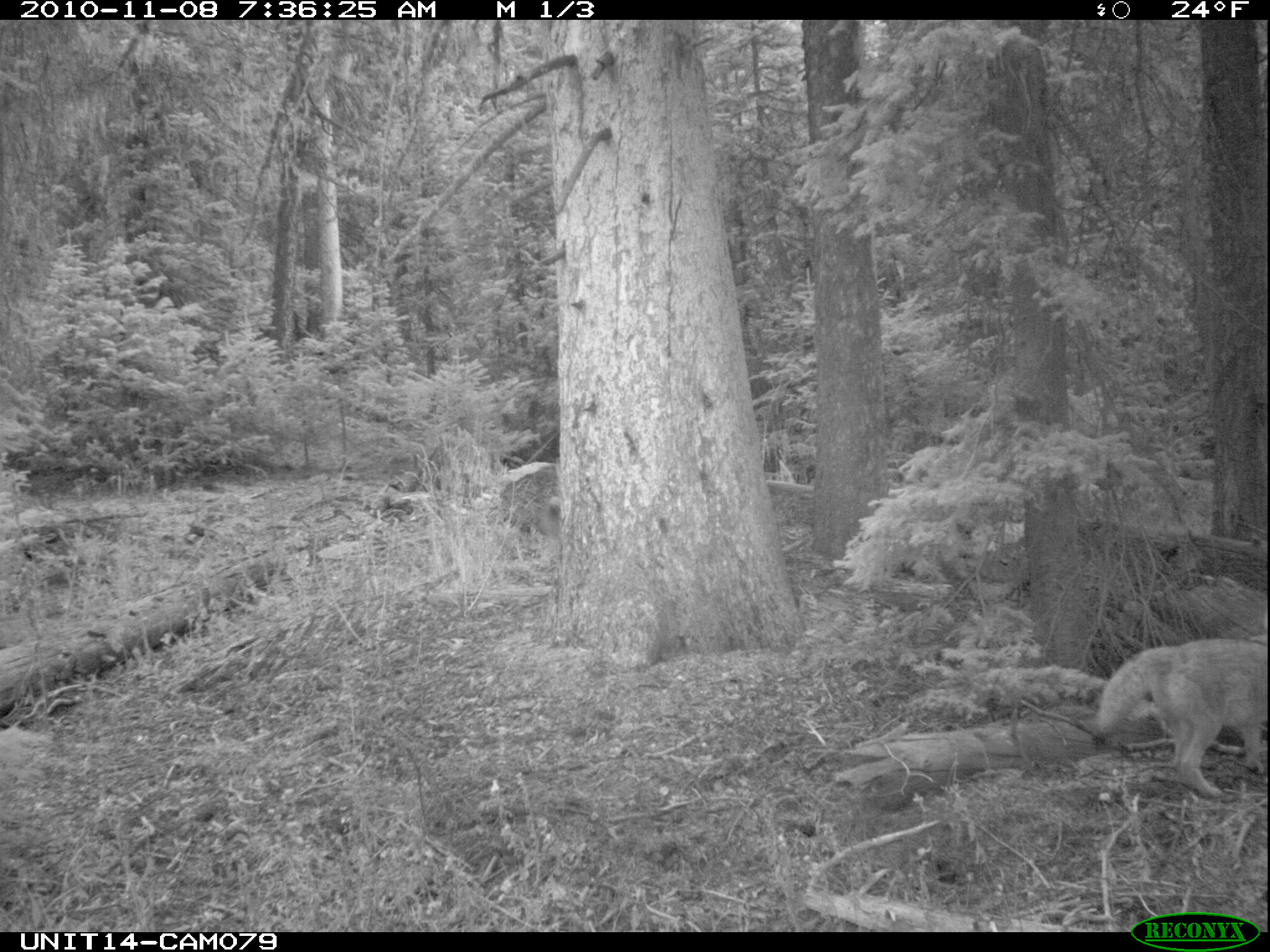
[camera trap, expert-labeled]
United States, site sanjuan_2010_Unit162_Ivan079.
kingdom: Animalia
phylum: Chordata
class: Mammalia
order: Carnivora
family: Canidae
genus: Canis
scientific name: Canis latrans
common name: coyote